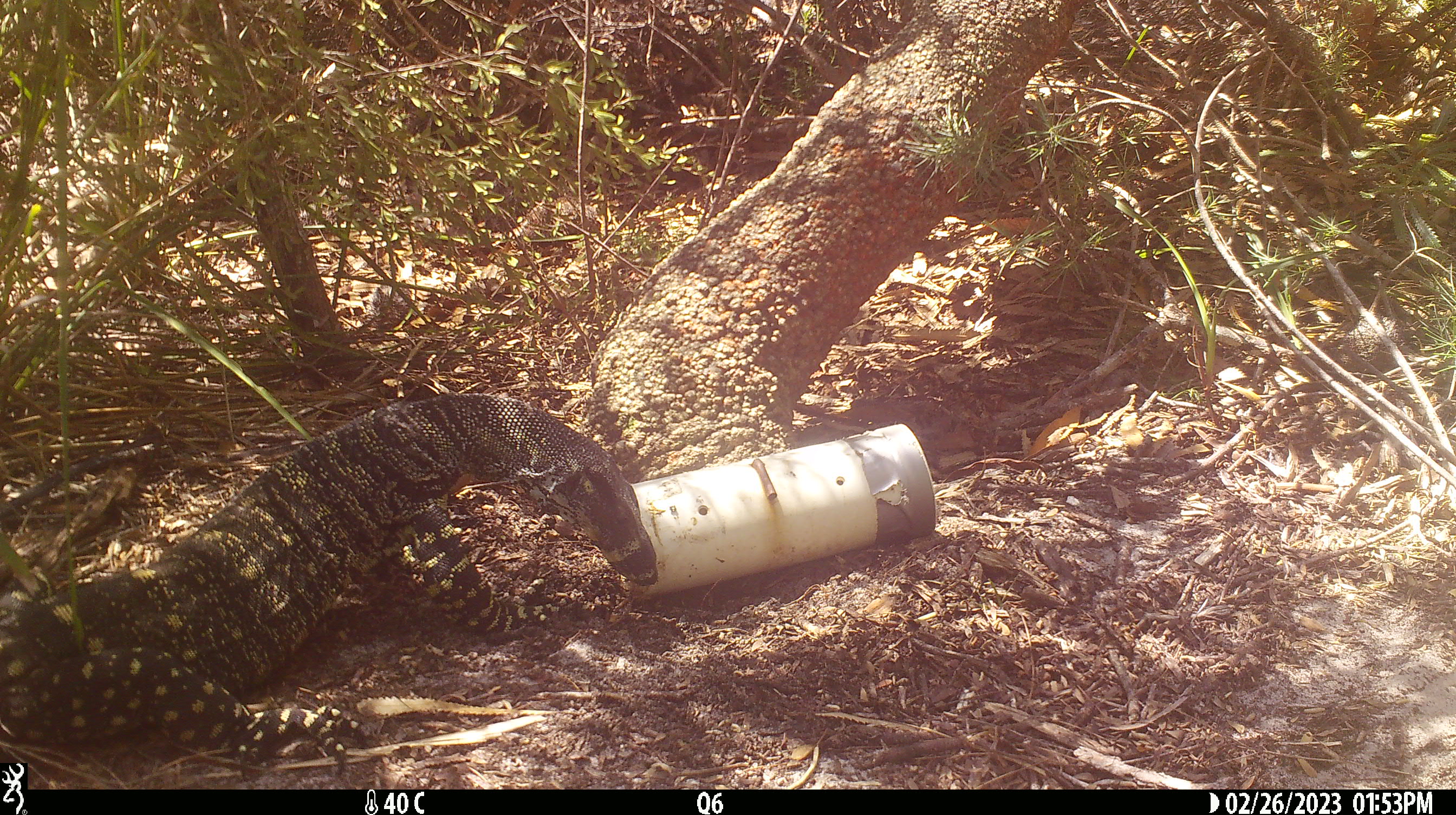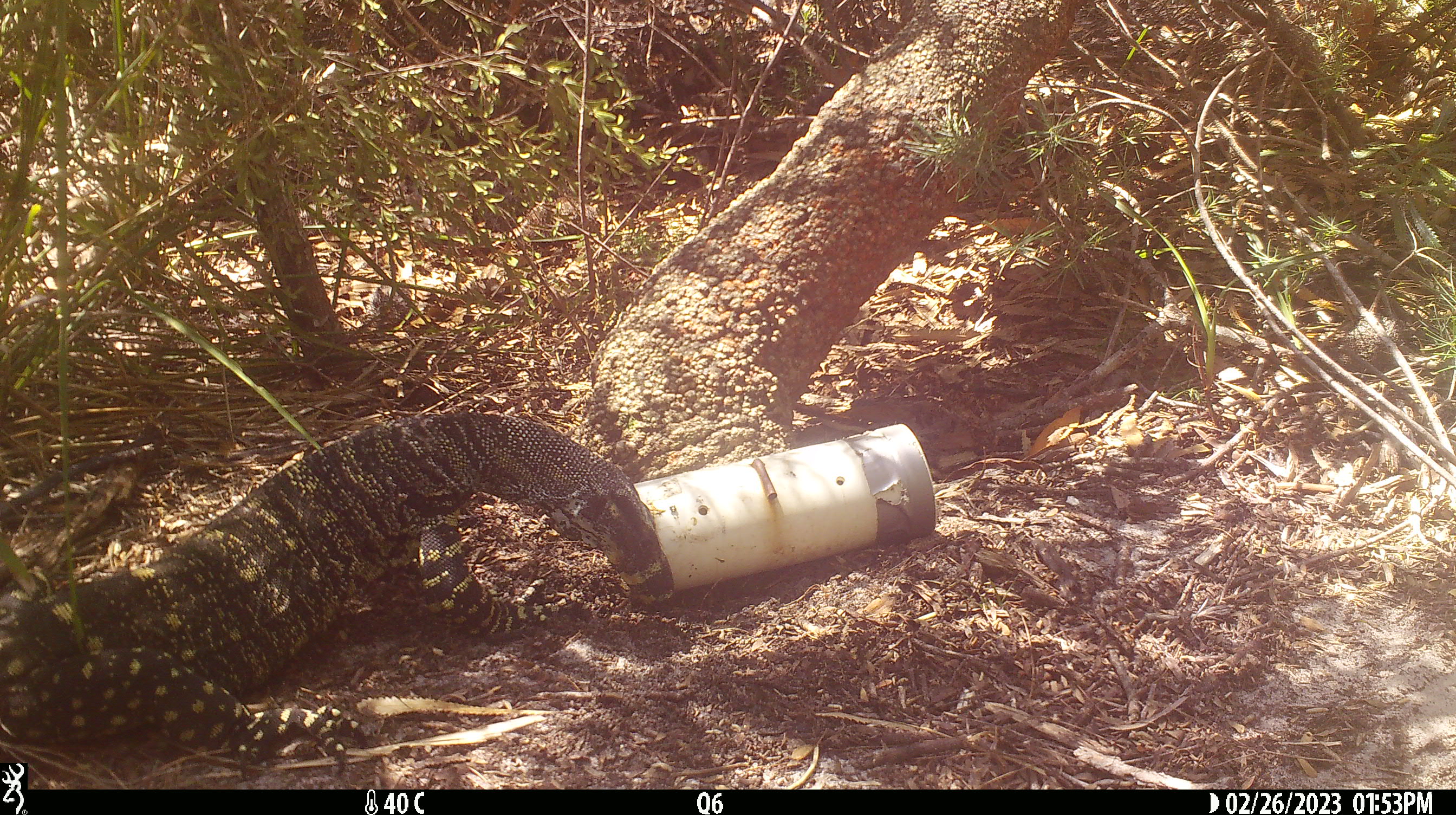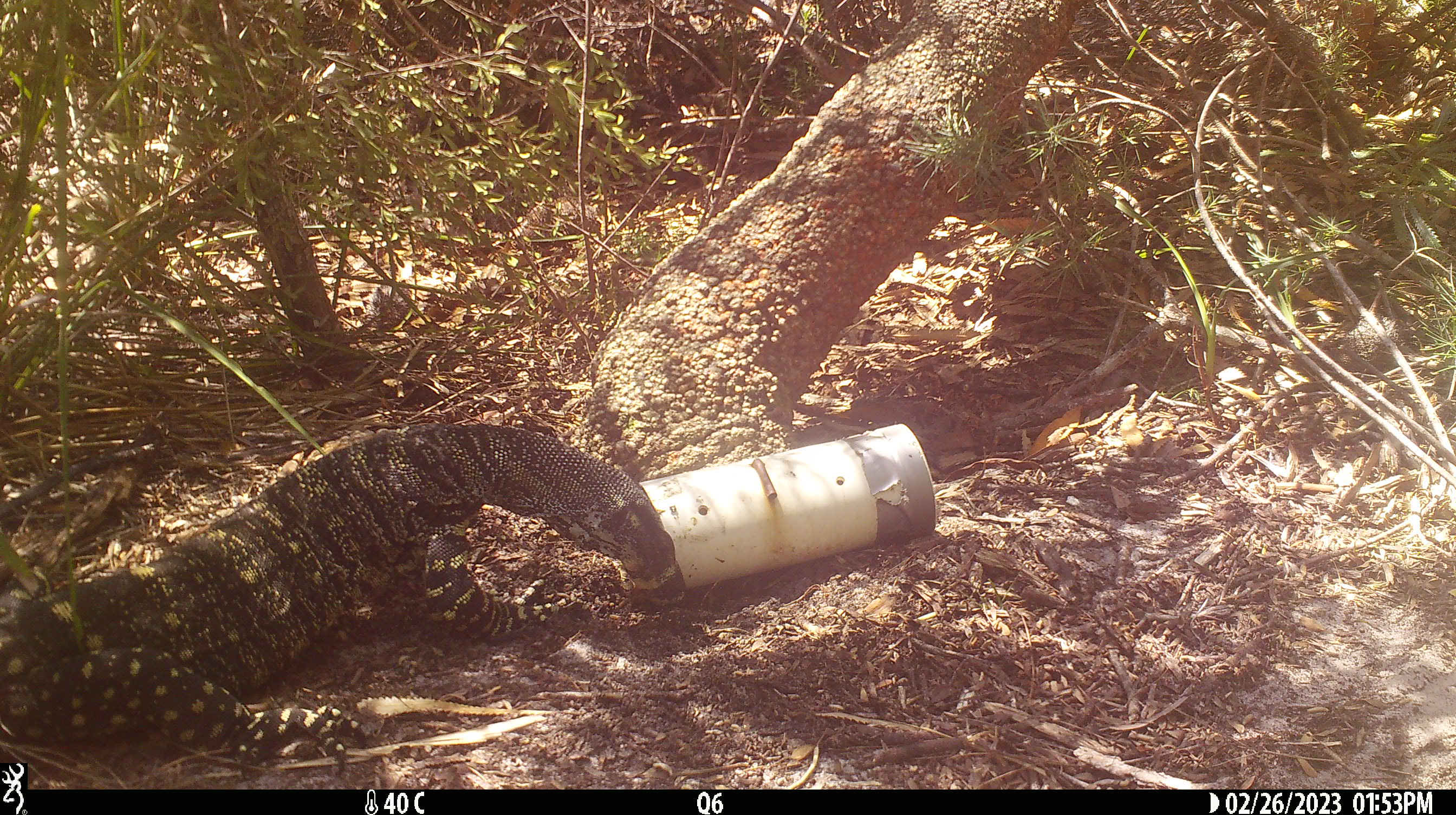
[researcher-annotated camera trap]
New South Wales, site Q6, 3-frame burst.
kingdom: Animalia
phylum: Chordata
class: Reptilia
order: Squamata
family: Varanidae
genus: Varanus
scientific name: Varanus varius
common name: lace monitor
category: goanna